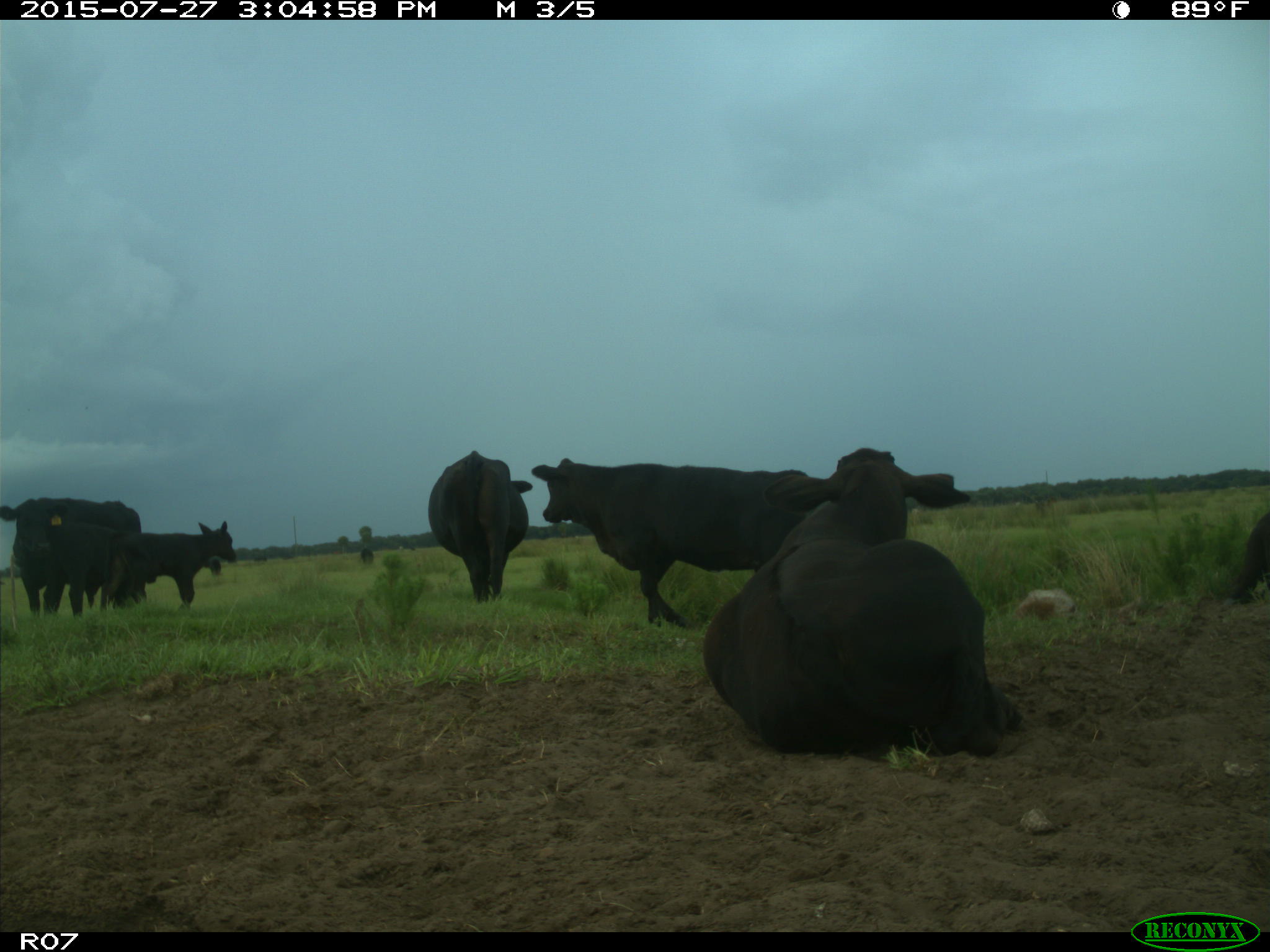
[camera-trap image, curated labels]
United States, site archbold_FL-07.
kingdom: Animalia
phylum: Chordata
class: Mammalia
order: Artiodactyla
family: Bovidae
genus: Bos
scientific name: Bos taurus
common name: domestic cow